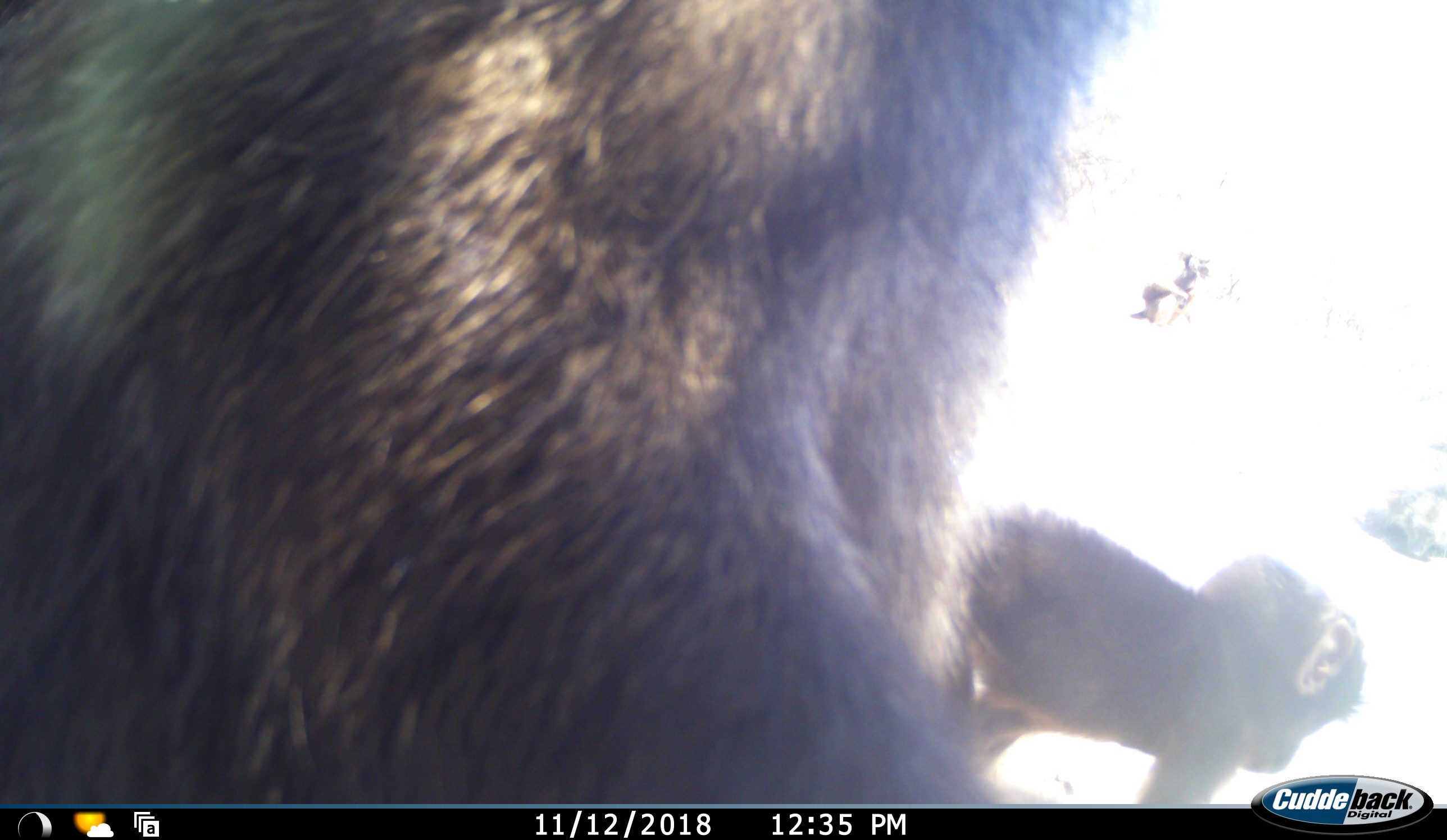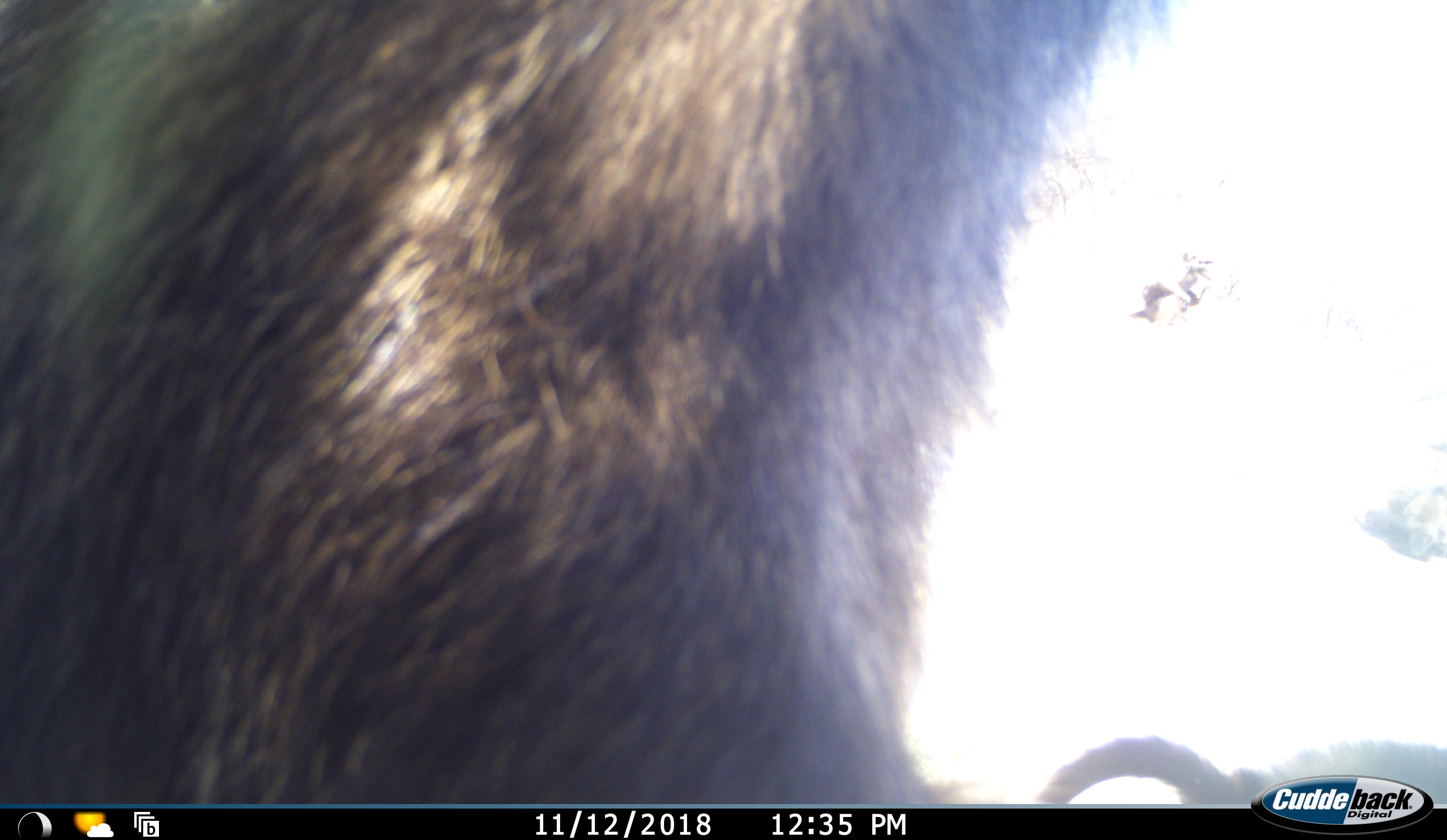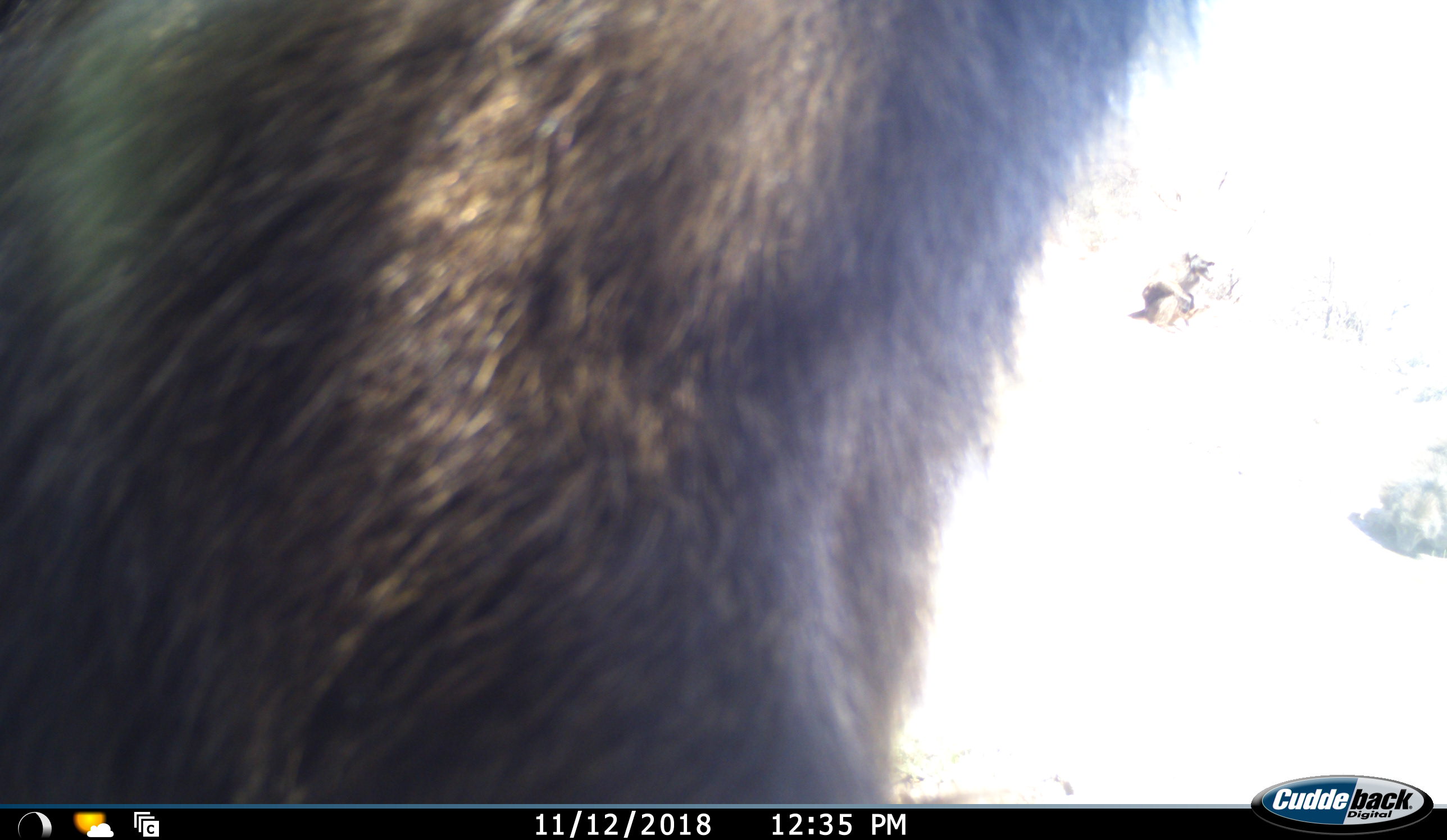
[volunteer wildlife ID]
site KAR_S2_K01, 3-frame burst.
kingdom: Animalia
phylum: Chordata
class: Mammalia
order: Primates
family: Cercopithecidae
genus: Papio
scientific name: Papio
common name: baboon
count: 3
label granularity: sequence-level